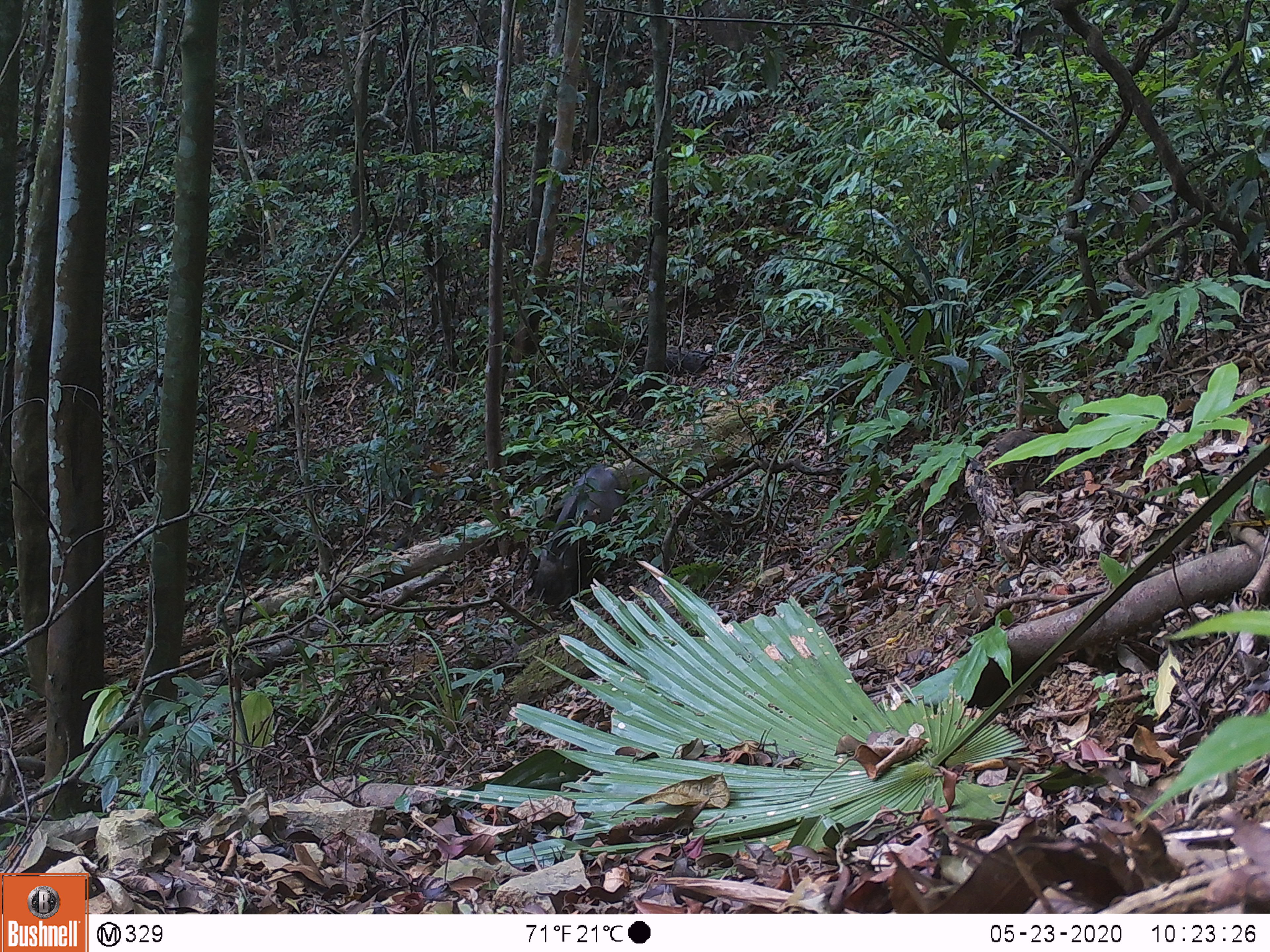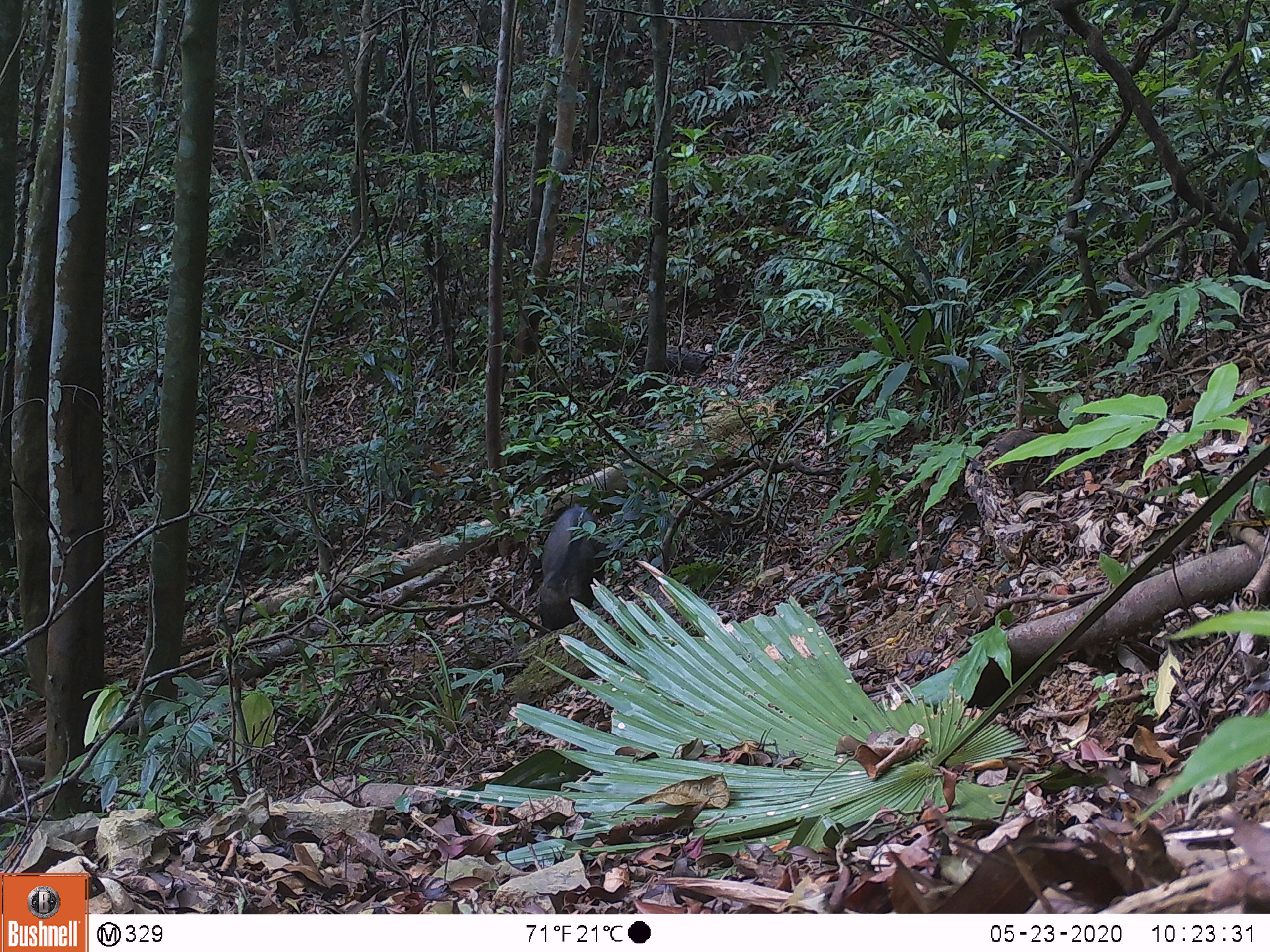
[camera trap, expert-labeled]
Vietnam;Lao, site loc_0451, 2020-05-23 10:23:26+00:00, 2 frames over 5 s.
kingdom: Animalia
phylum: Chordata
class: Mammalia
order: Artiodactyla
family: Suidae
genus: Sus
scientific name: Sus scrofa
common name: eurasian wild pig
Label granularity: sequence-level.